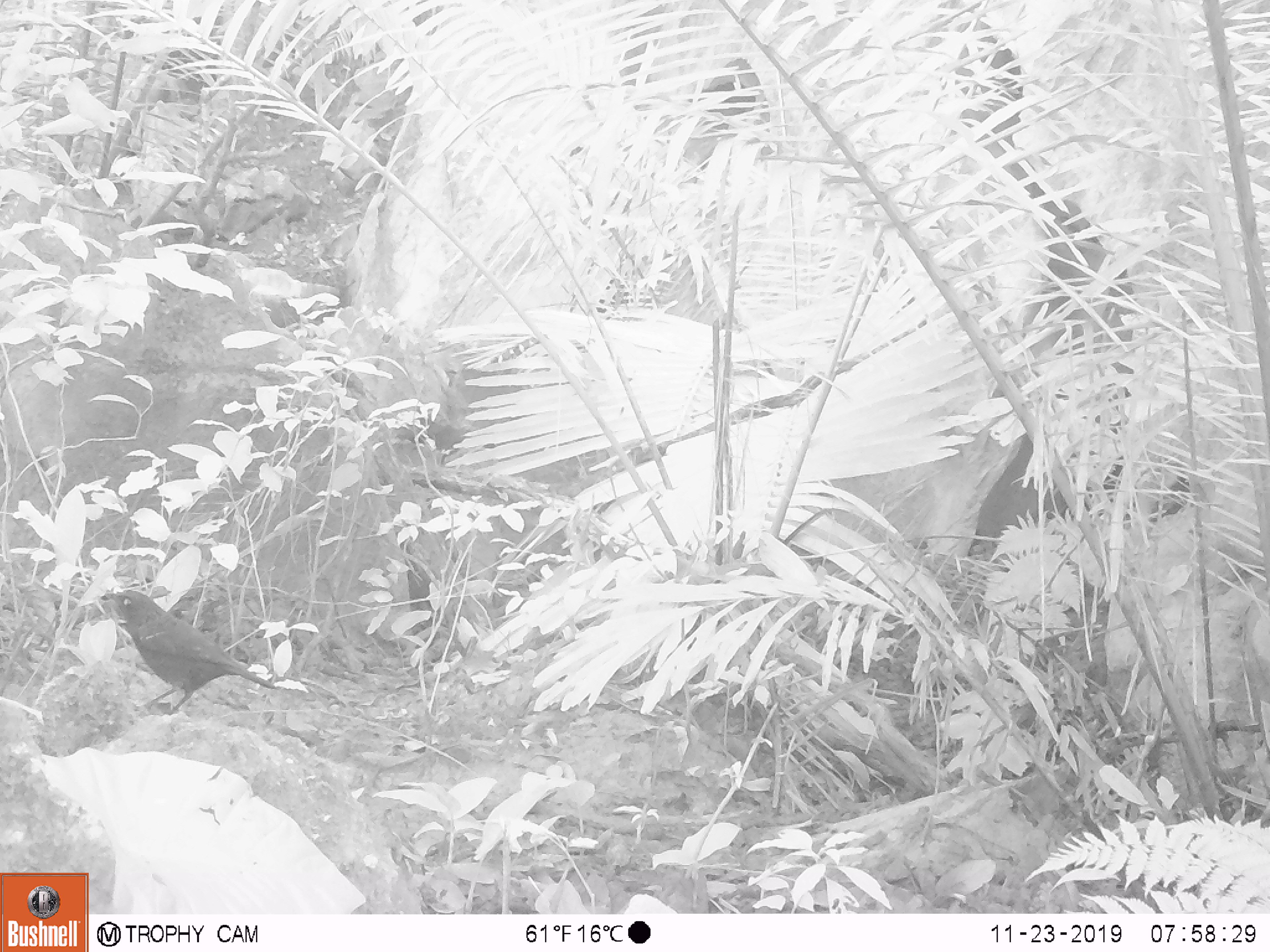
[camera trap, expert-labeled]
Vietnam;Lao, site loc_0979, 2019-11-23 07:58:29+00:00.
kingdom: Animalia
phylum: Chordata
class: Aves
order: Passeriformes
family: Muscicapidae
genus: Myophonus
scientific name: Myophonus caeruleus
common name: blue whistling thrush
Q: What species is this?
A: Blue whistling thrush (Myophonus caeruleus).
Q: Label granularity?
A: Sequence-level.